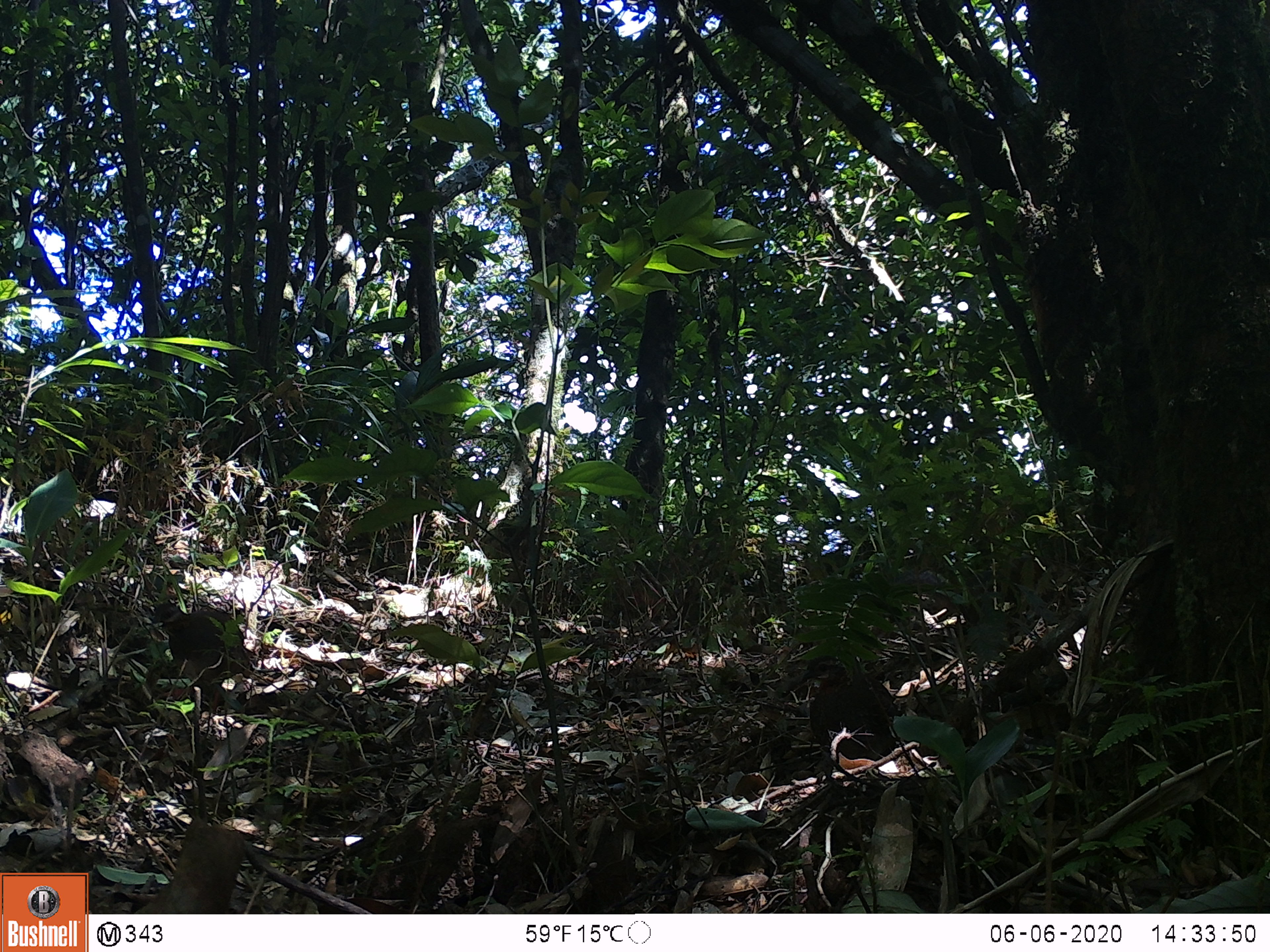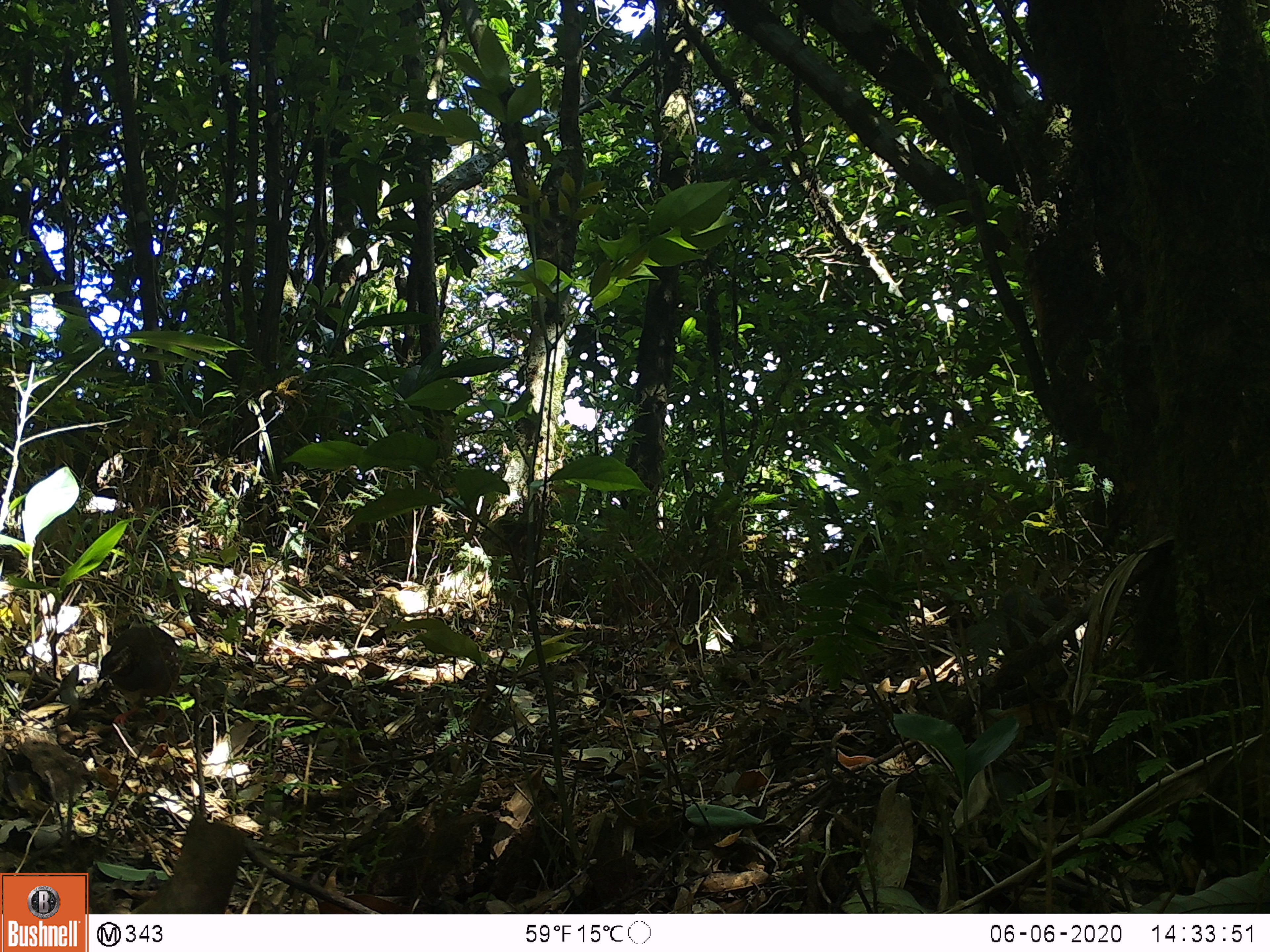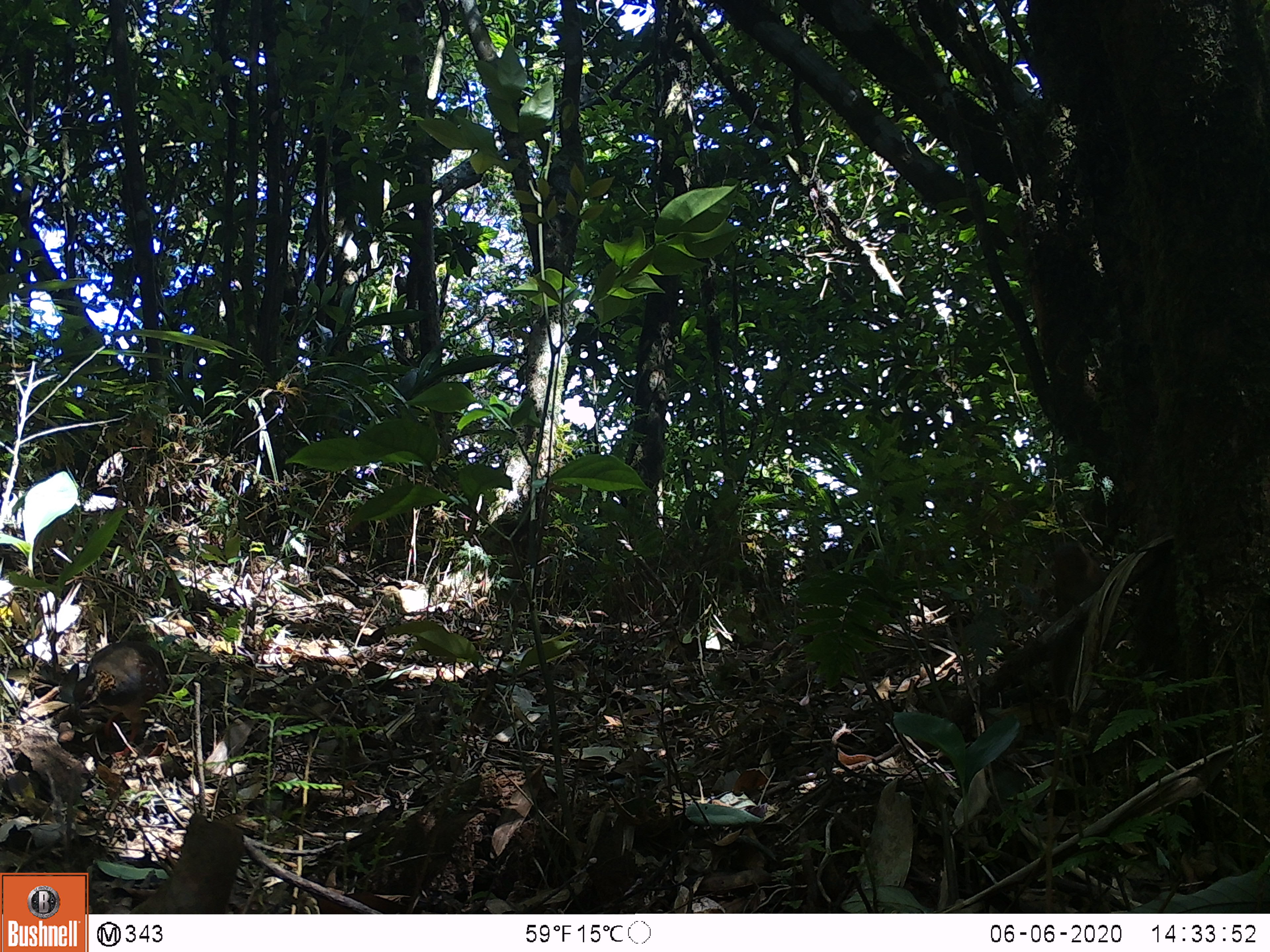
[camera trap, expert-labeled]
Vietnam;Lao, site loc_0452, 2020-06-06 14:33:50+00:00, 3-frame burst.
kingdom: Animalia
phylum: Chordata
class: Aves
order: Galliformes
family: Phasianidae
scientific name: Phasianidae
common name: partridge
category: unidentified partridge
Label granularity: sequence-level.